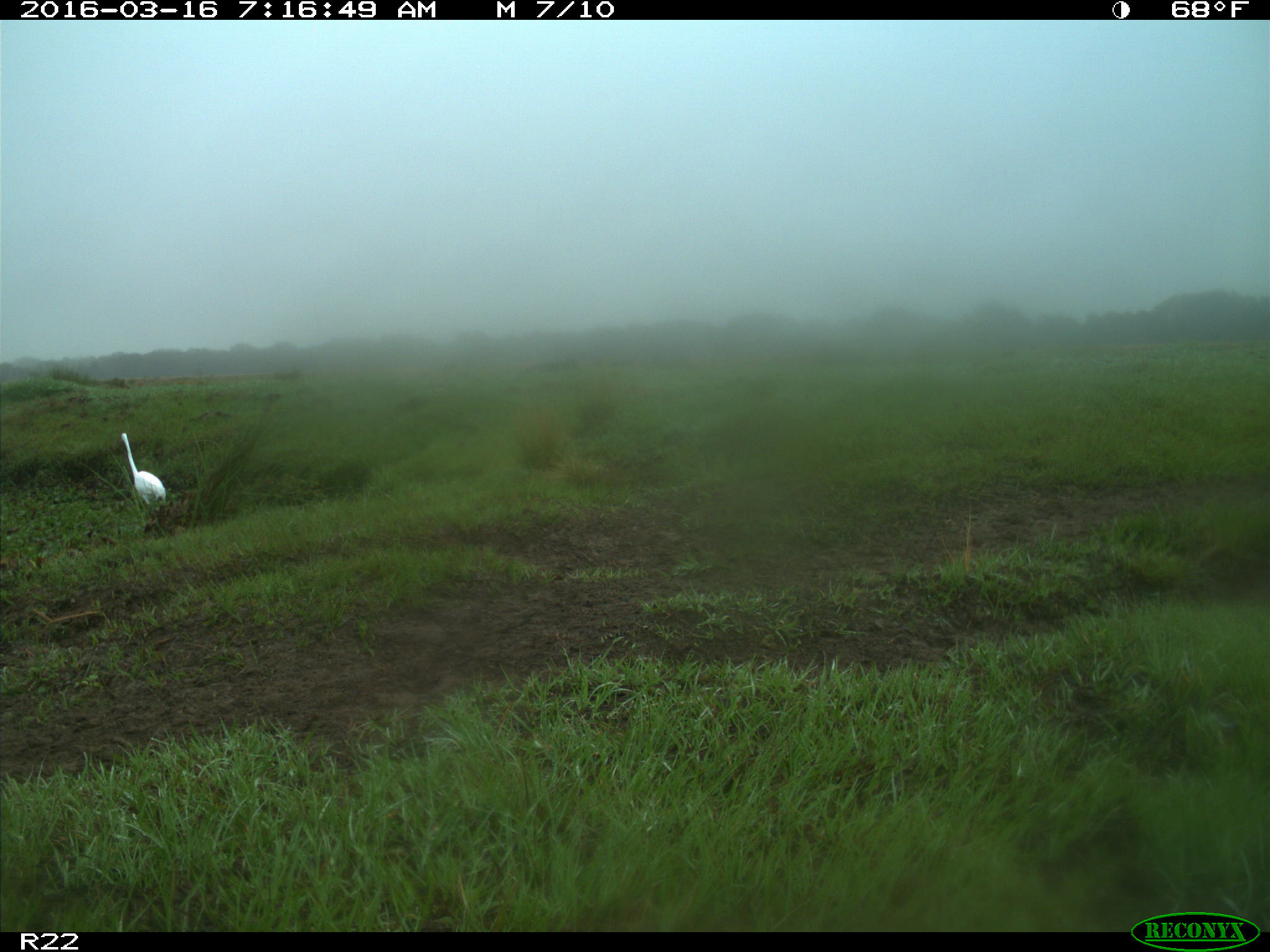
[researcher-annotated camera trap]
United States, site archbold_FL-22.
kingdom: Animalia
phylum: Chordata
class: Aves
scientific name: Aves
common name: birds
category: unidentified bird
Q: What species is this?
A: Unidentified bird (birds) (Aves).